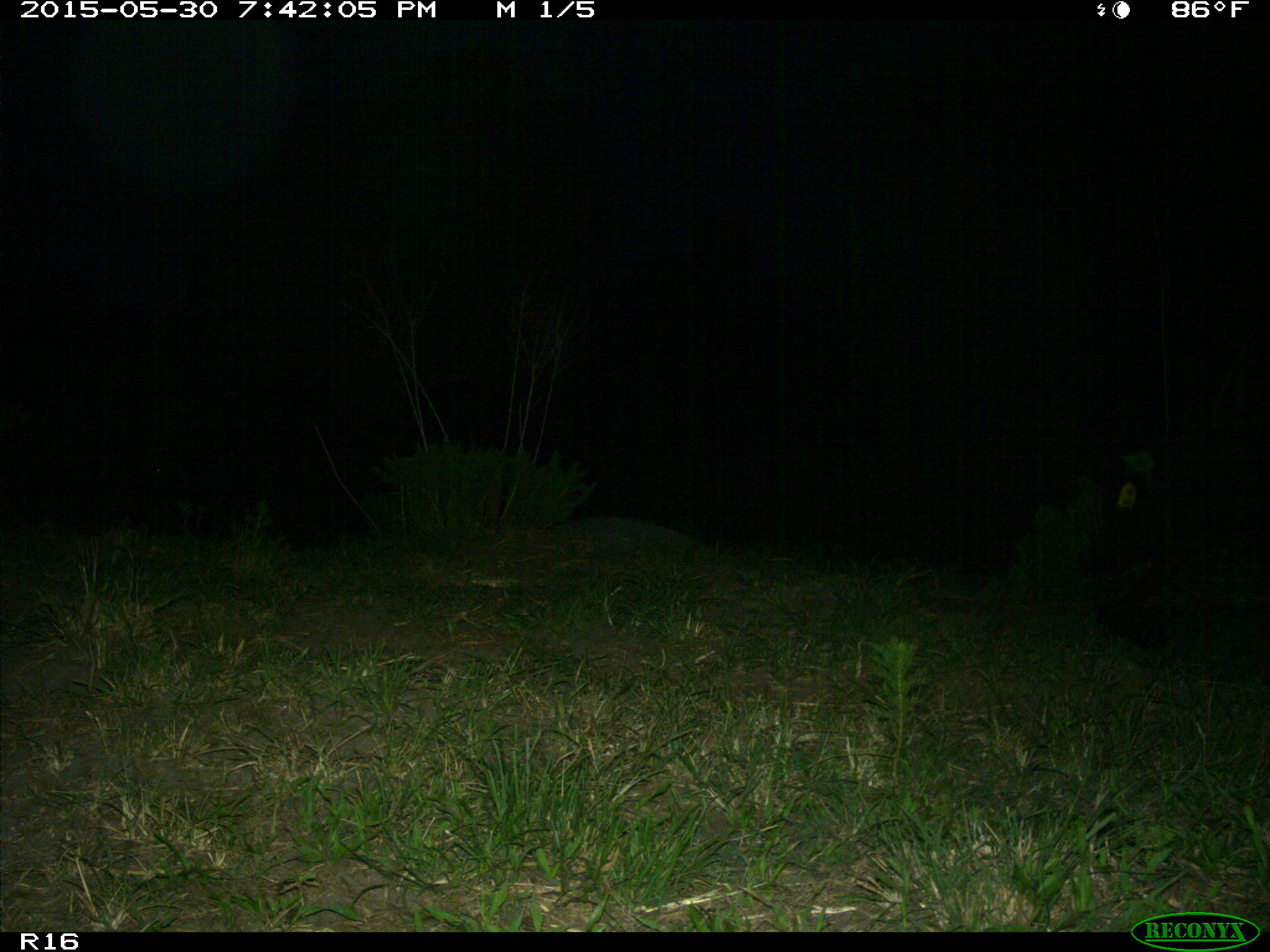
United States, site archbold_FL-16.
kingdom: Animalia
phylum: Chordata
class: Mammalia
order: Artiodactyla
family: Suidae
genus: Sus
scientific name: Sus scrofa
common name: wild boar